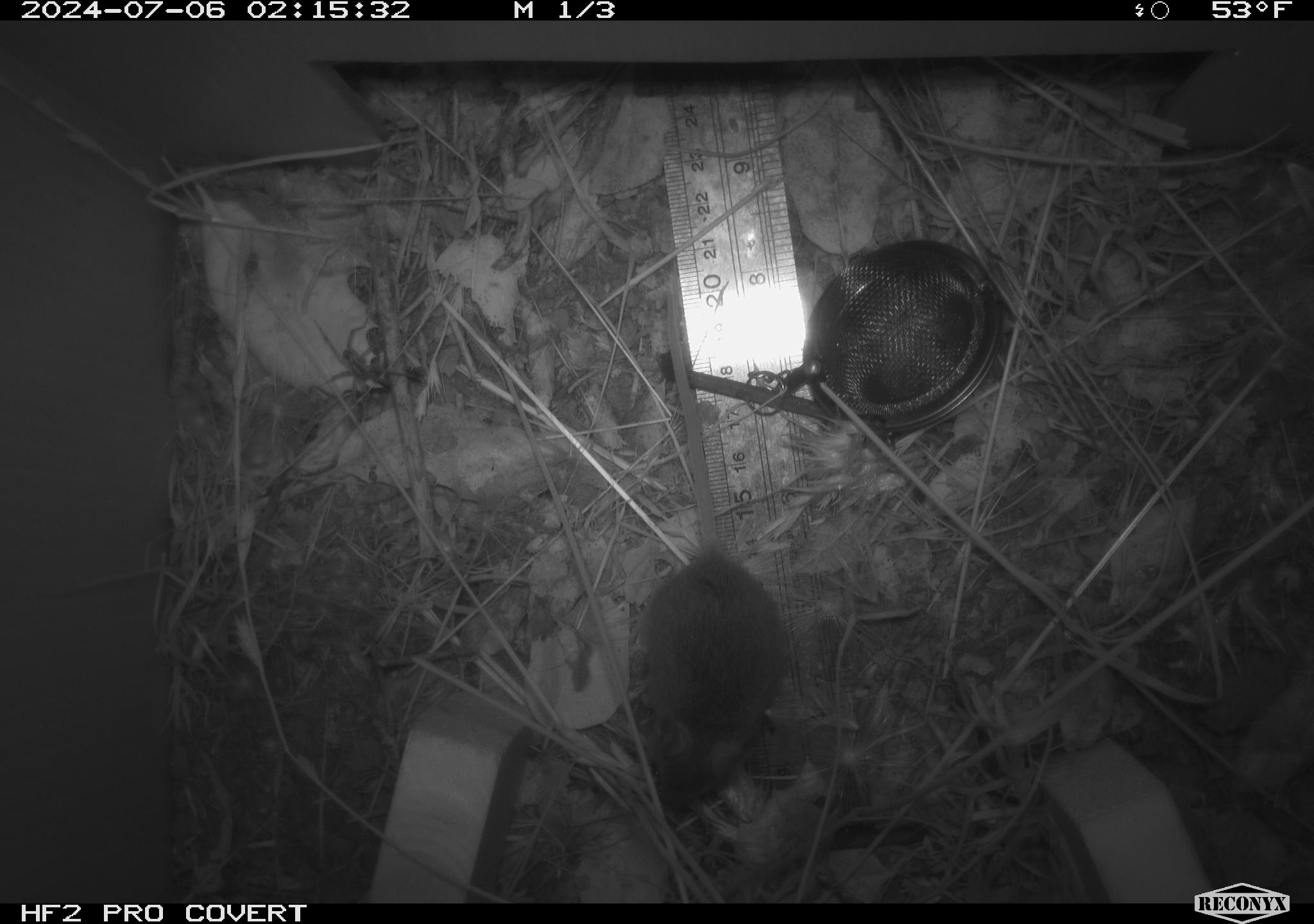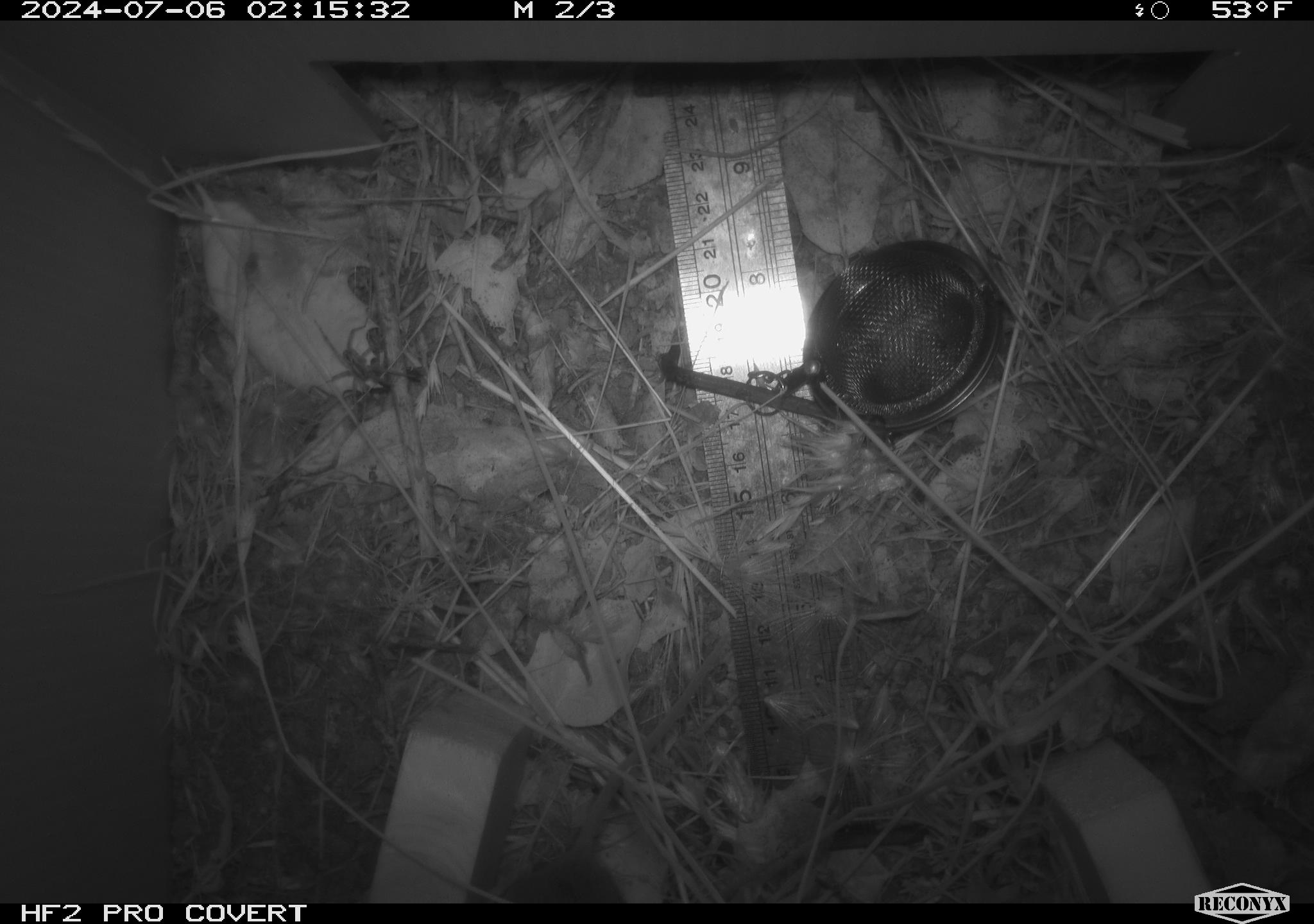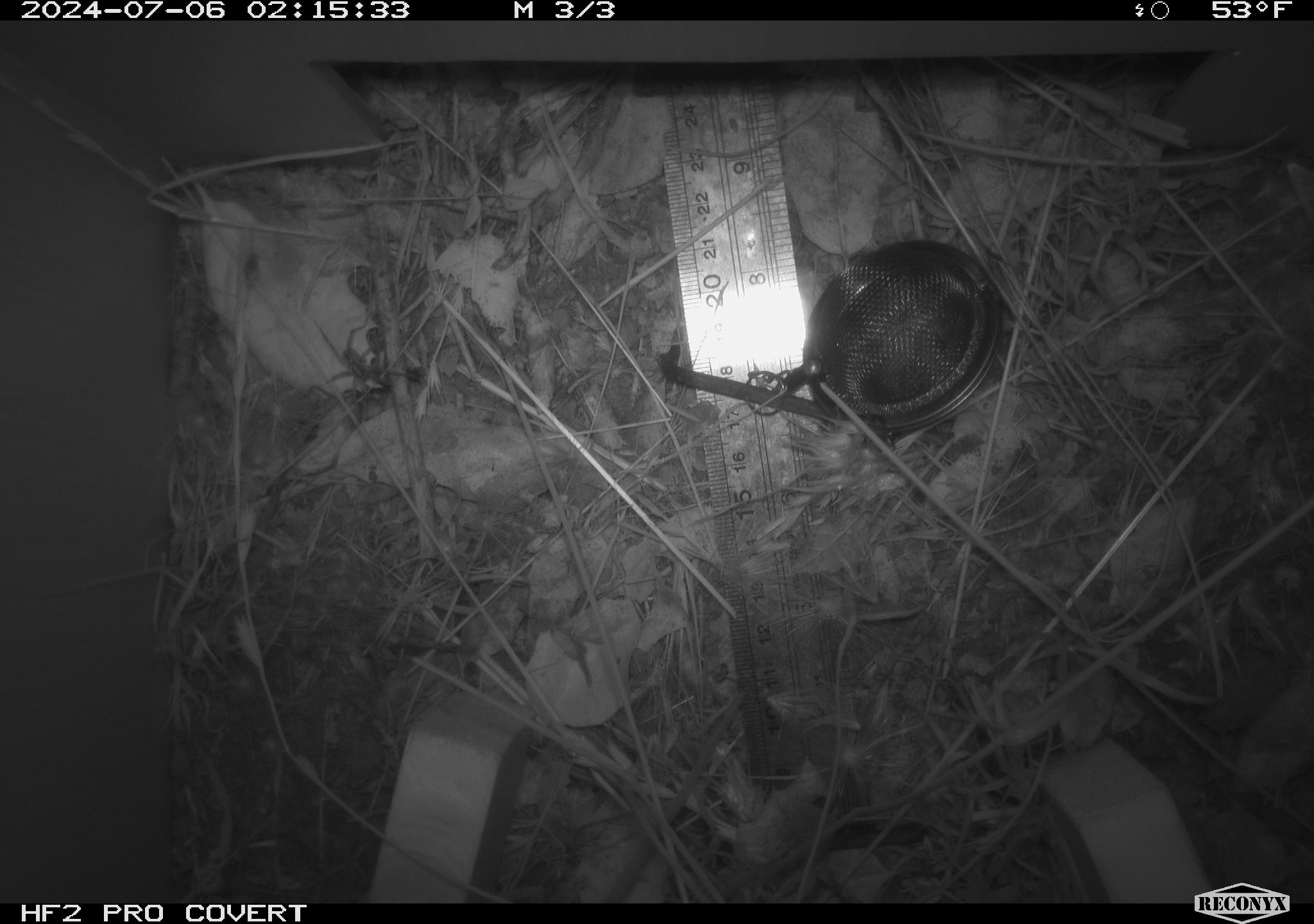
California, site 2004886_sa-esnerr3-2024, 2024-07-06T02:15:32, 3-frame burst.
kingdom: Animalia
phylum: Chordata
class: Mammalia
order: Rodentia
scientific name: Rodentia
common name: rodent